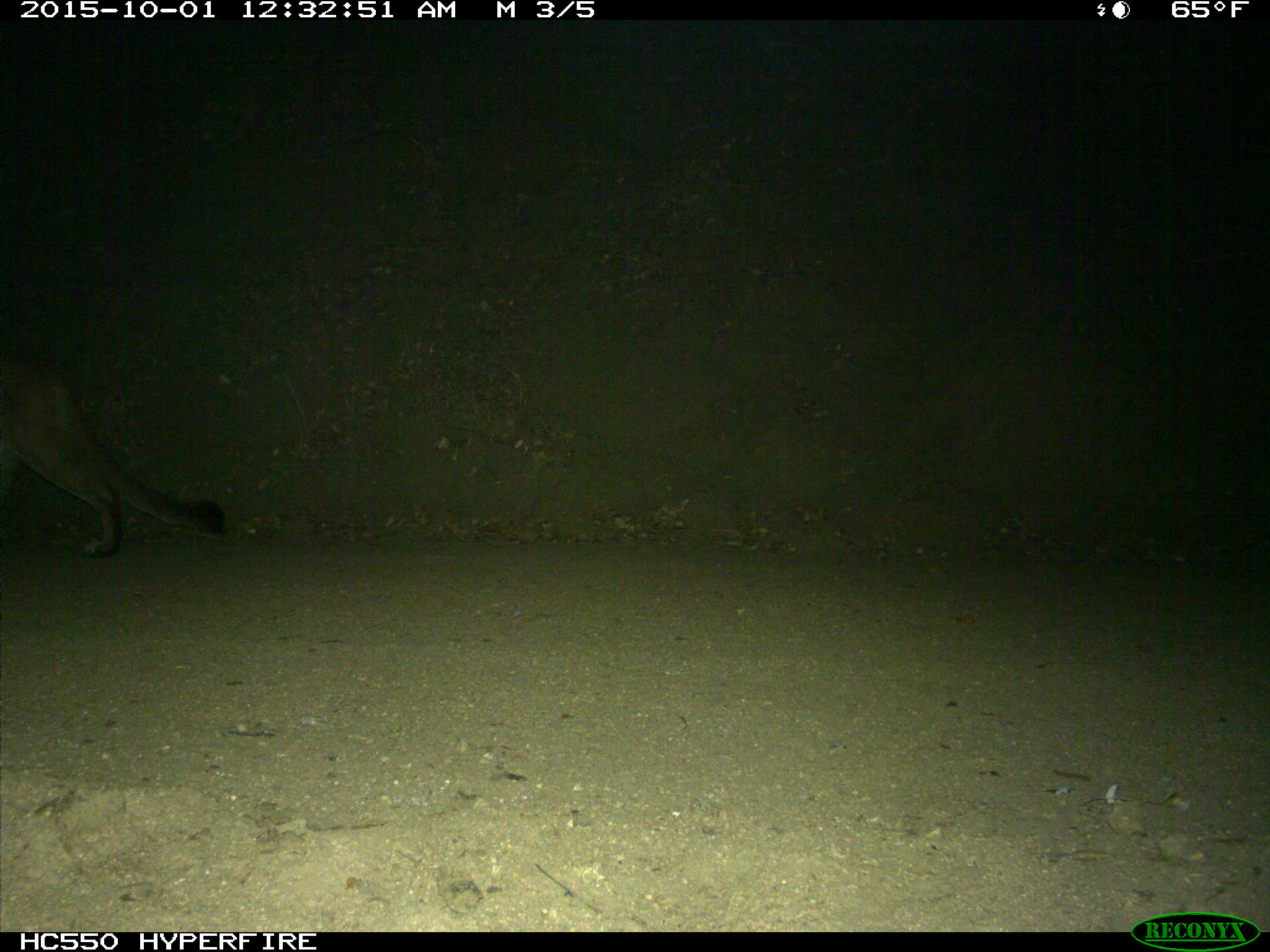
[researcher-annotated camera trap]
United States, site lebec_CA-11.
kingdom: Animalia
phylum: Chordata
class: Mammalia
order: Carnivora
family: Felidae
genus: Puma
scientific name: Puma concolor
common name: mountain lion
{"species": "Puma concolor (mountain lion)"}